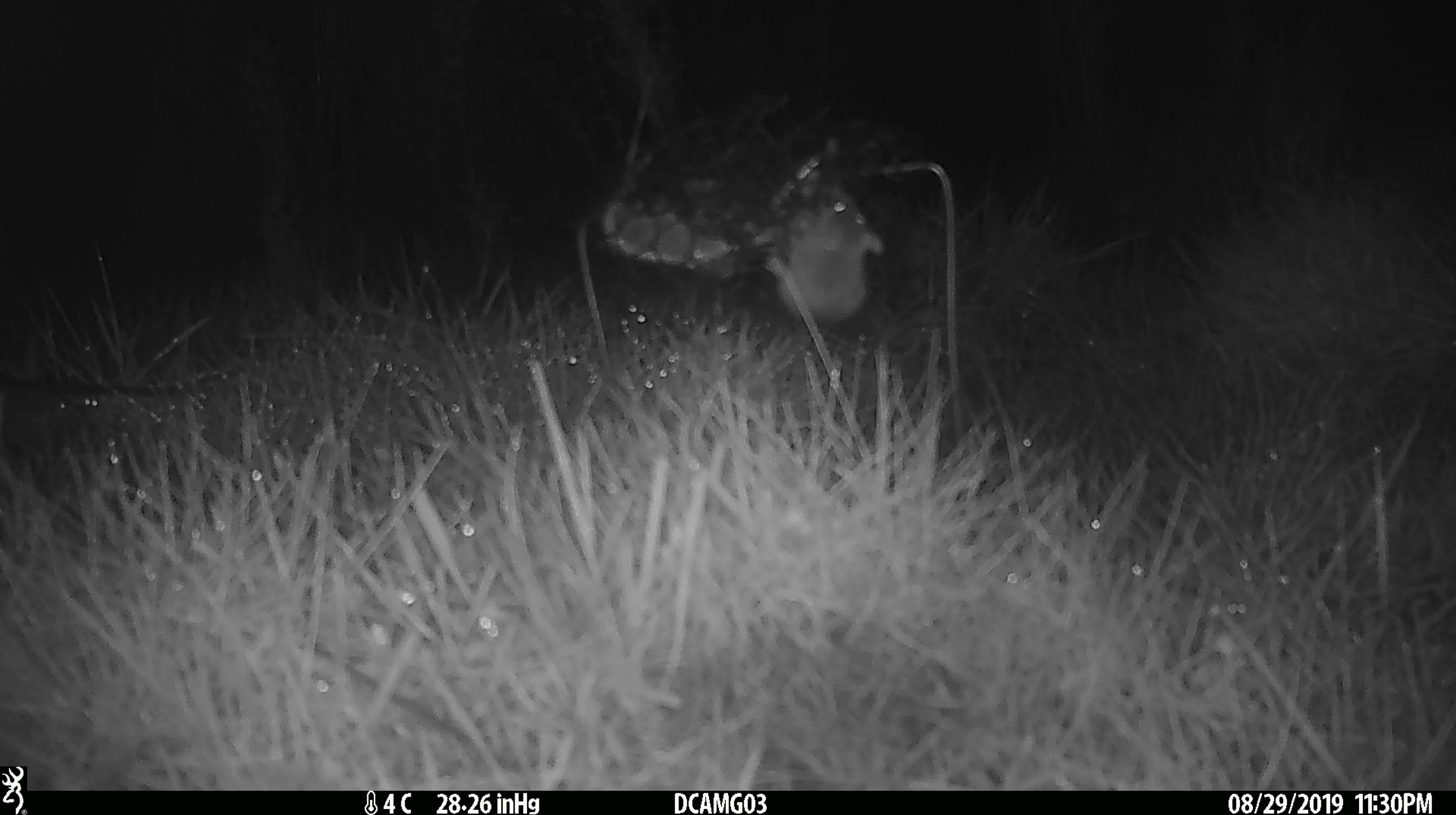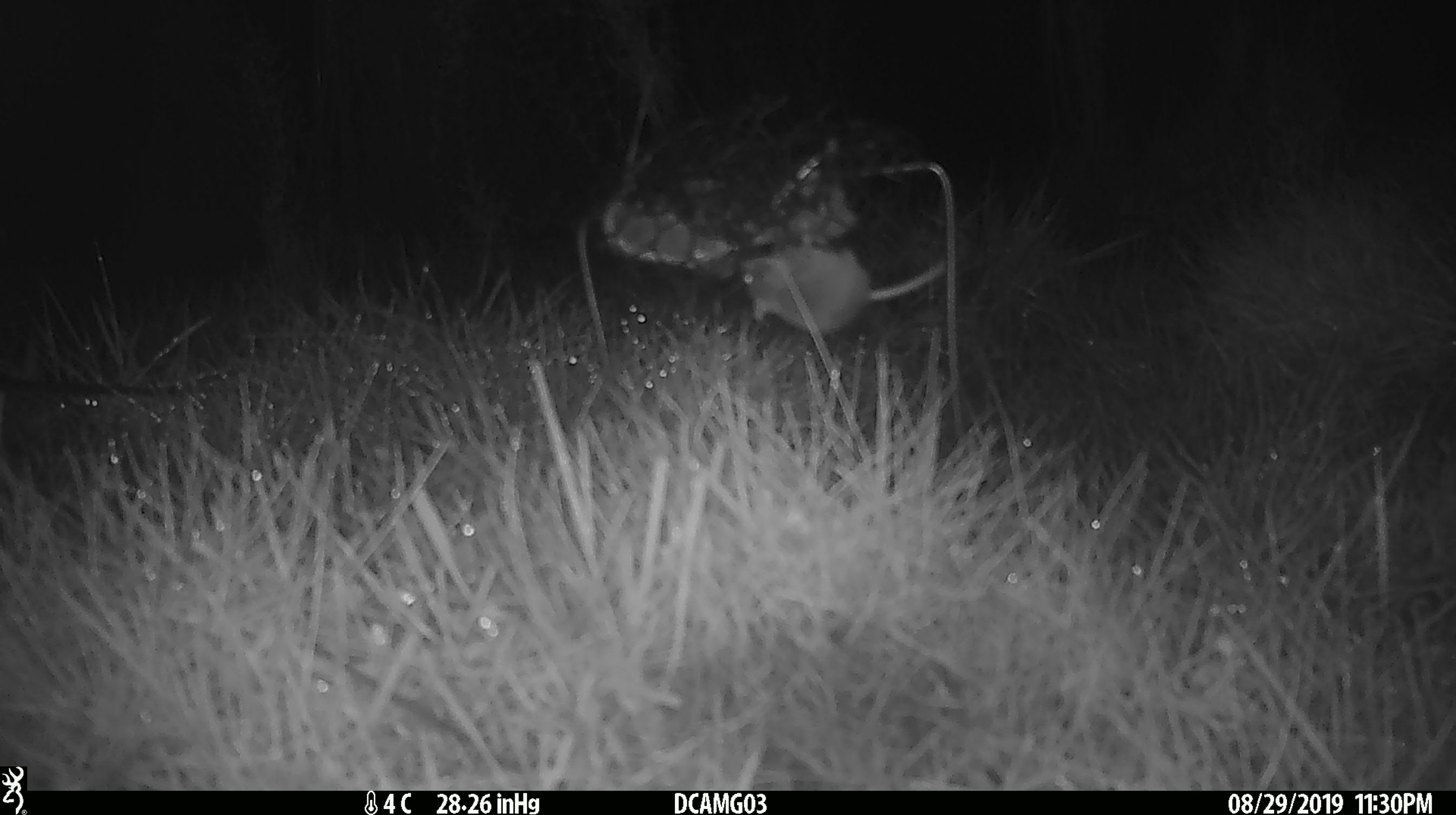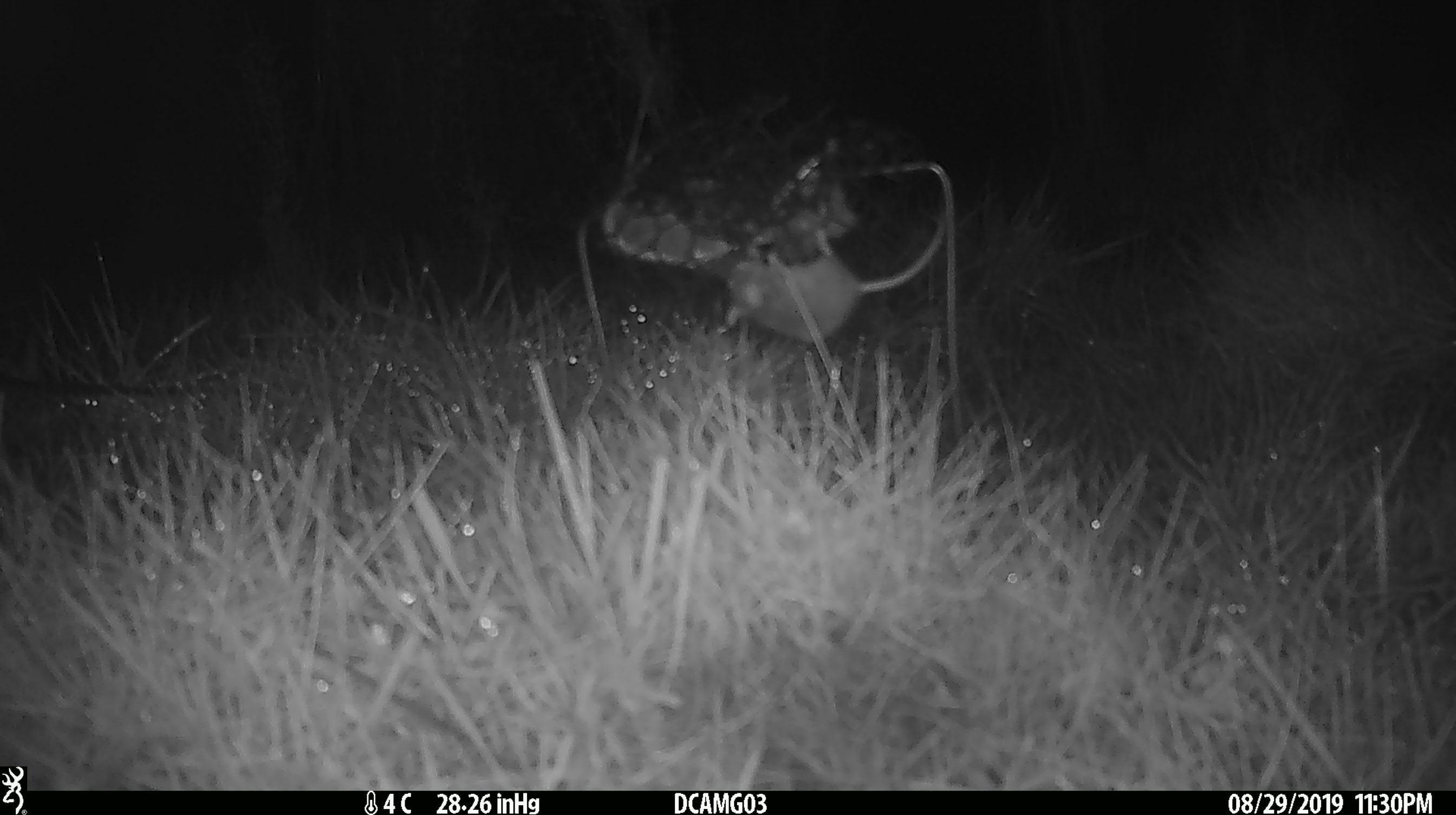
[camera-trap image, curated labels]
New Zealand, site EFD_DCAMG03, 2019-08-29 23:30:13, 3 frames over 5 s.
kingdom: Animalia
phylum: Chordata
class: Mammalia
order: Rodentia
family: Muridae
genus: Mus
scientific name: Mus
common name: mouse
Mouse (Mus).